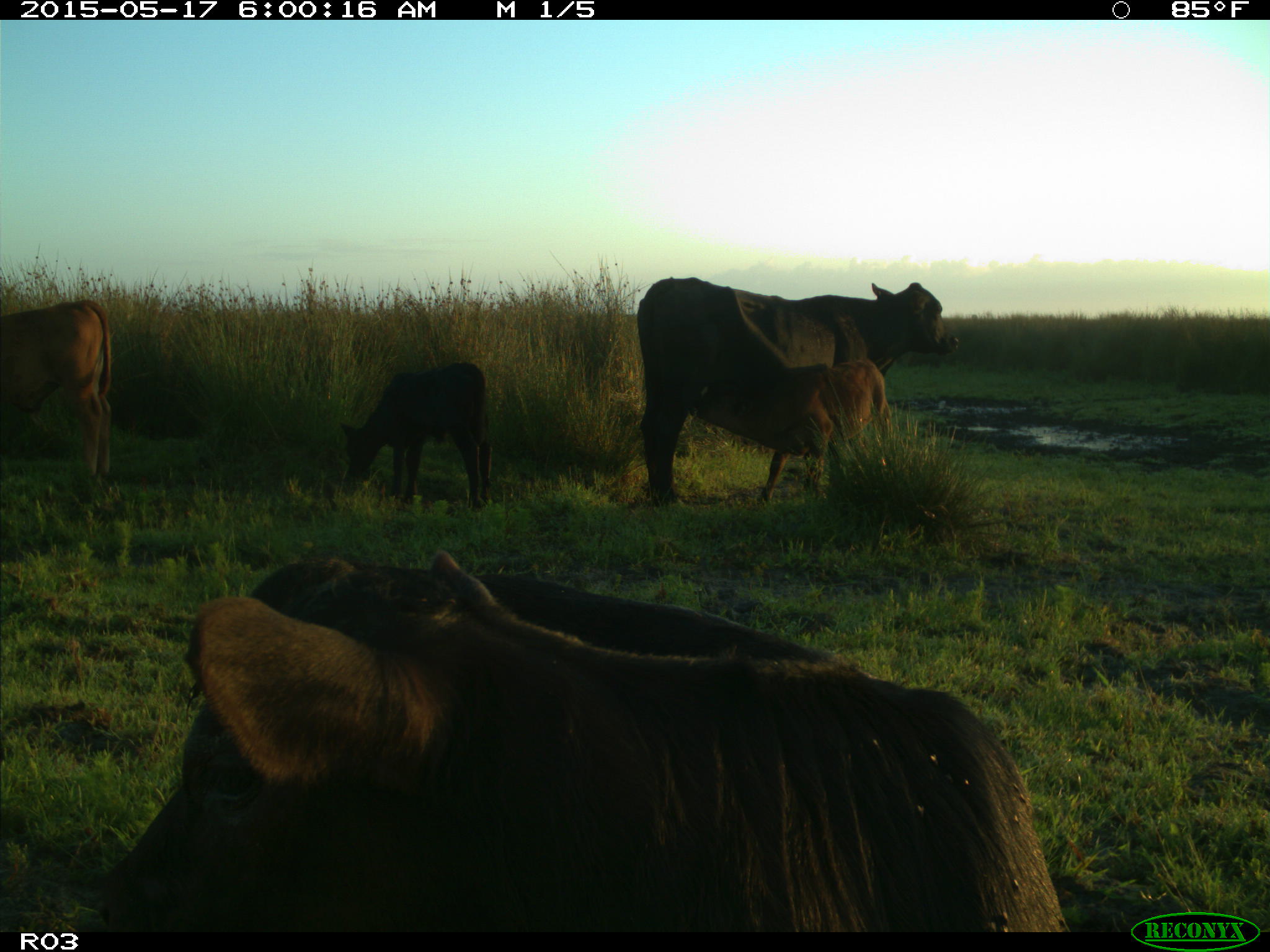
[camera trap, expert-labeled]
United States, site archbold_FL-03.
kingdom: Animalia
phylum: Chordata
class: Mammalia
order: Artiodactyla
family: Bovidae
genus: Bos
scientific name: Bos taurus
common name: domestic cow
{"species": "Bos taurus (domestic cow)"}